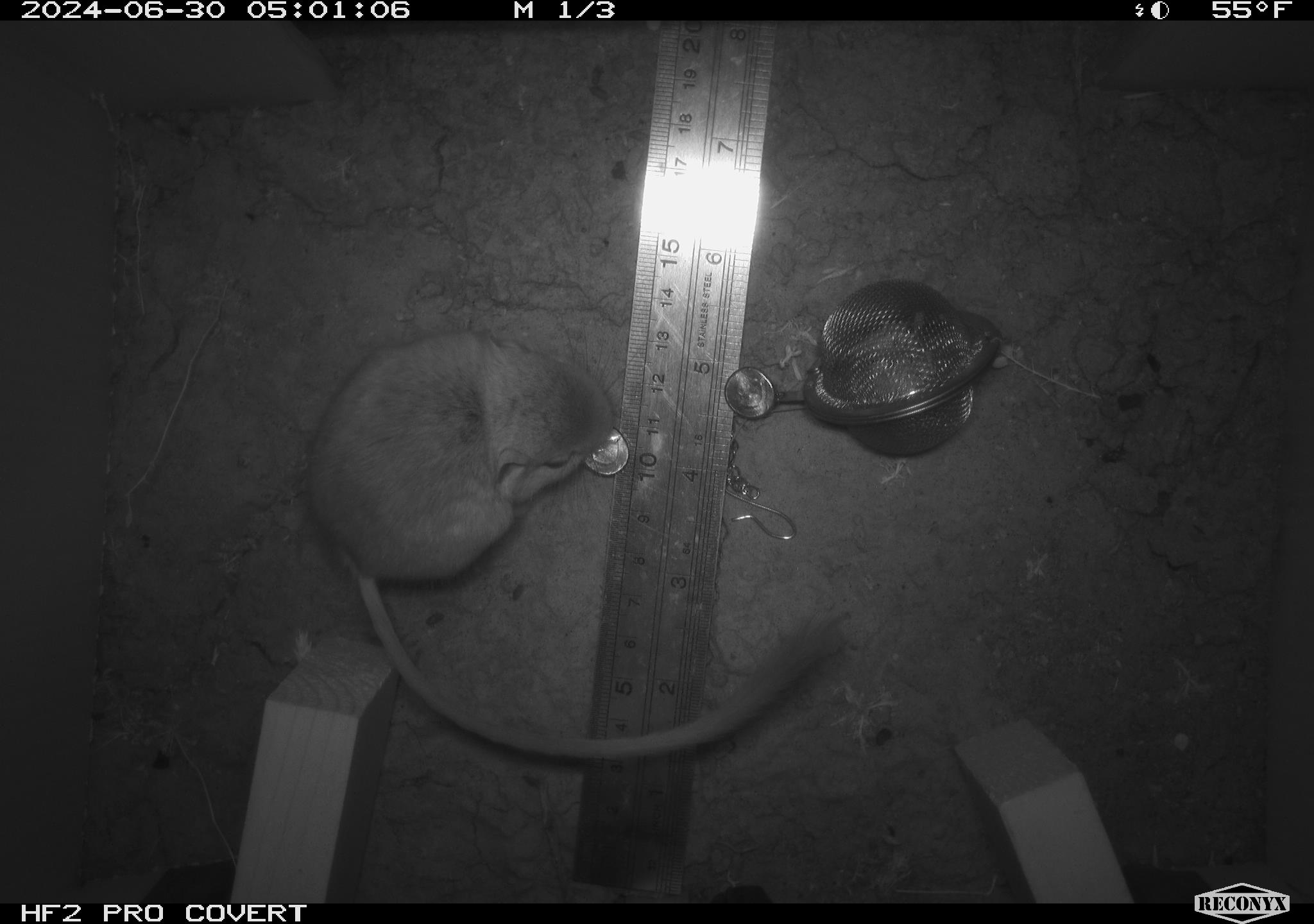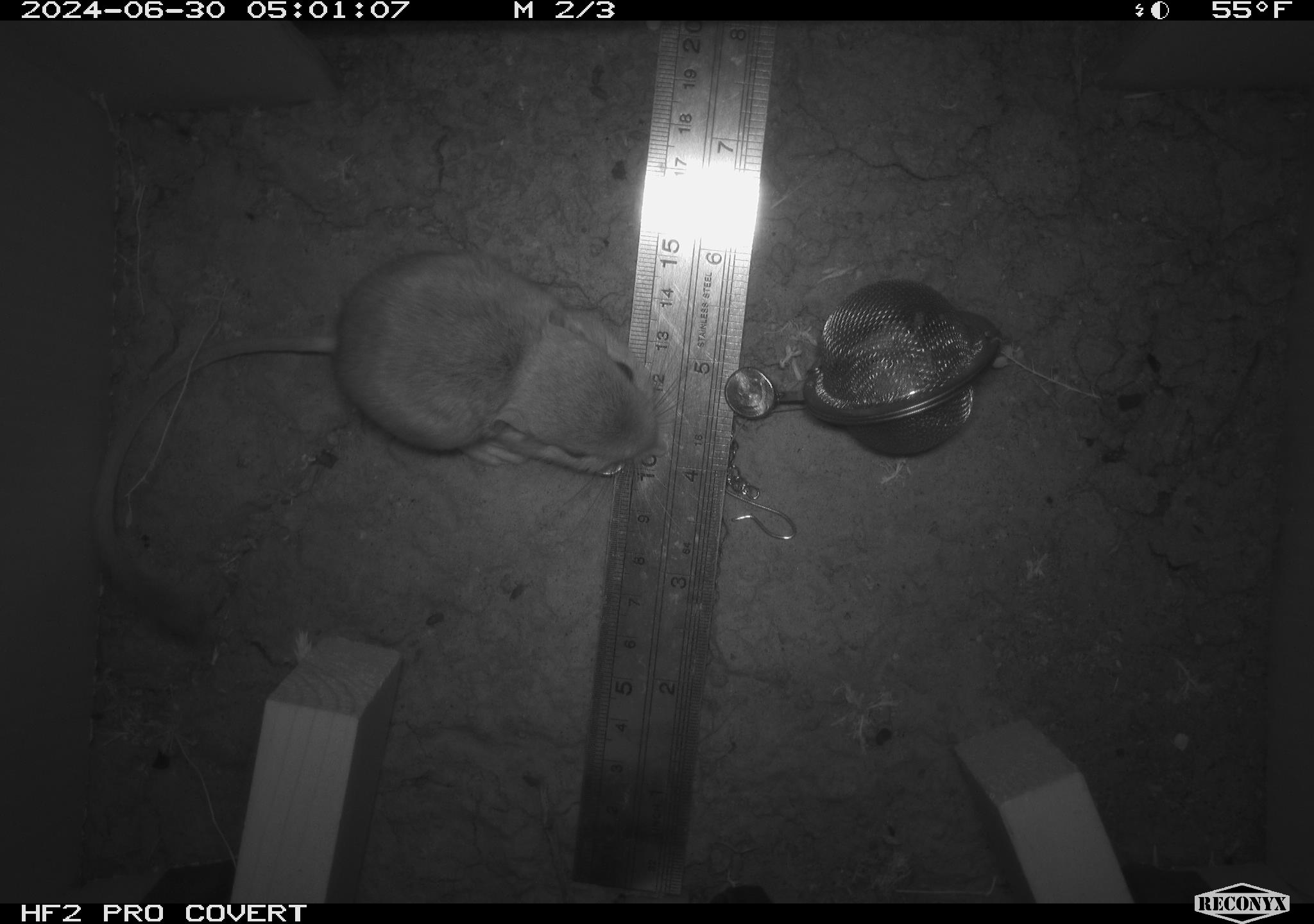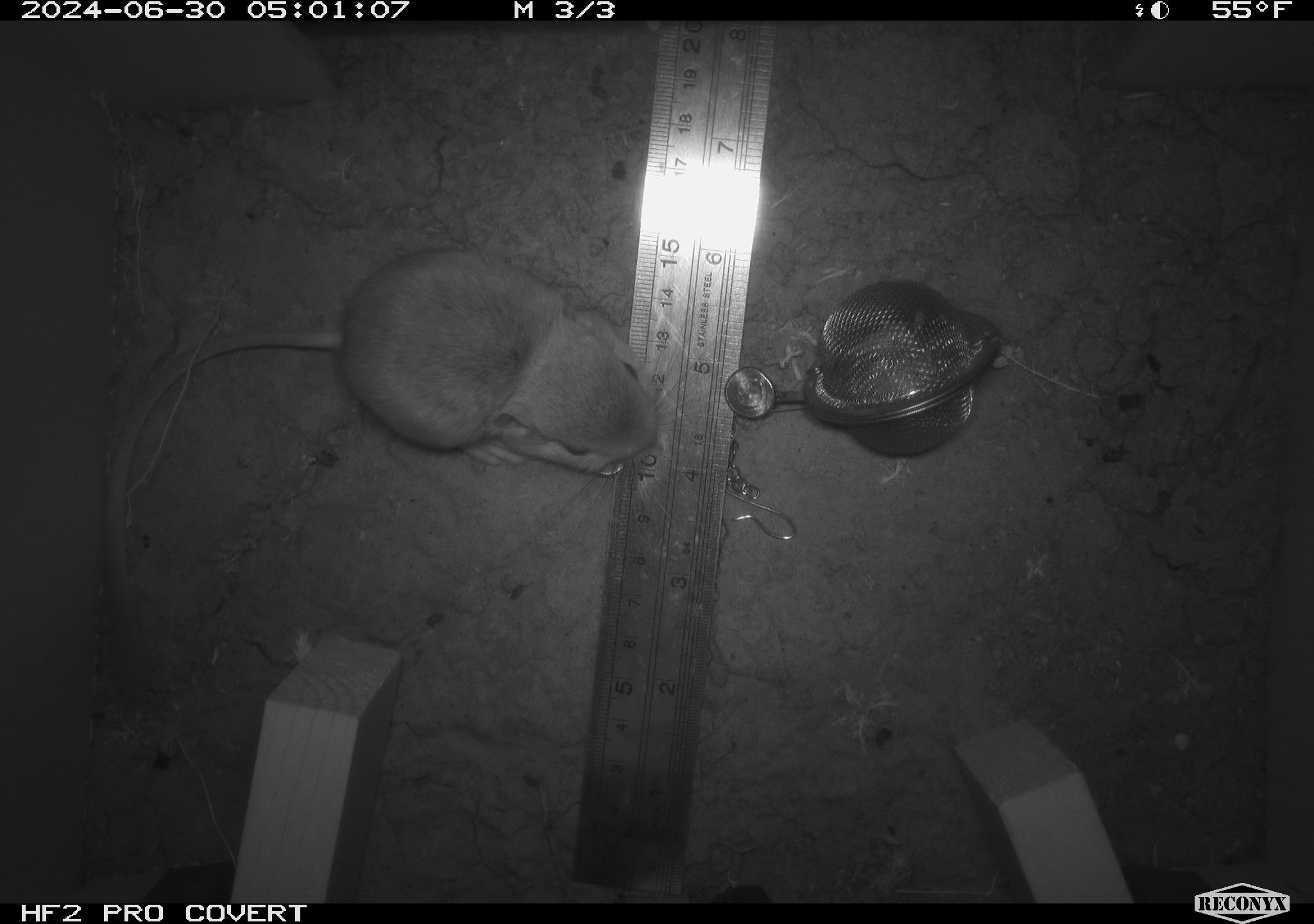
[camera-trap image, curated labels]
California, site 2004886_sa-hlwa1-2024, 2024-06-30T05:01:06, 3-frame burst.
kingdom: Animalia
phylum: Chordata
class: Mammalia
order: Rodentia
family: Heteromyidae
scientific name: Heteromyidae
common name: kangaroo rats and pocket mice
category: heteromyidae family